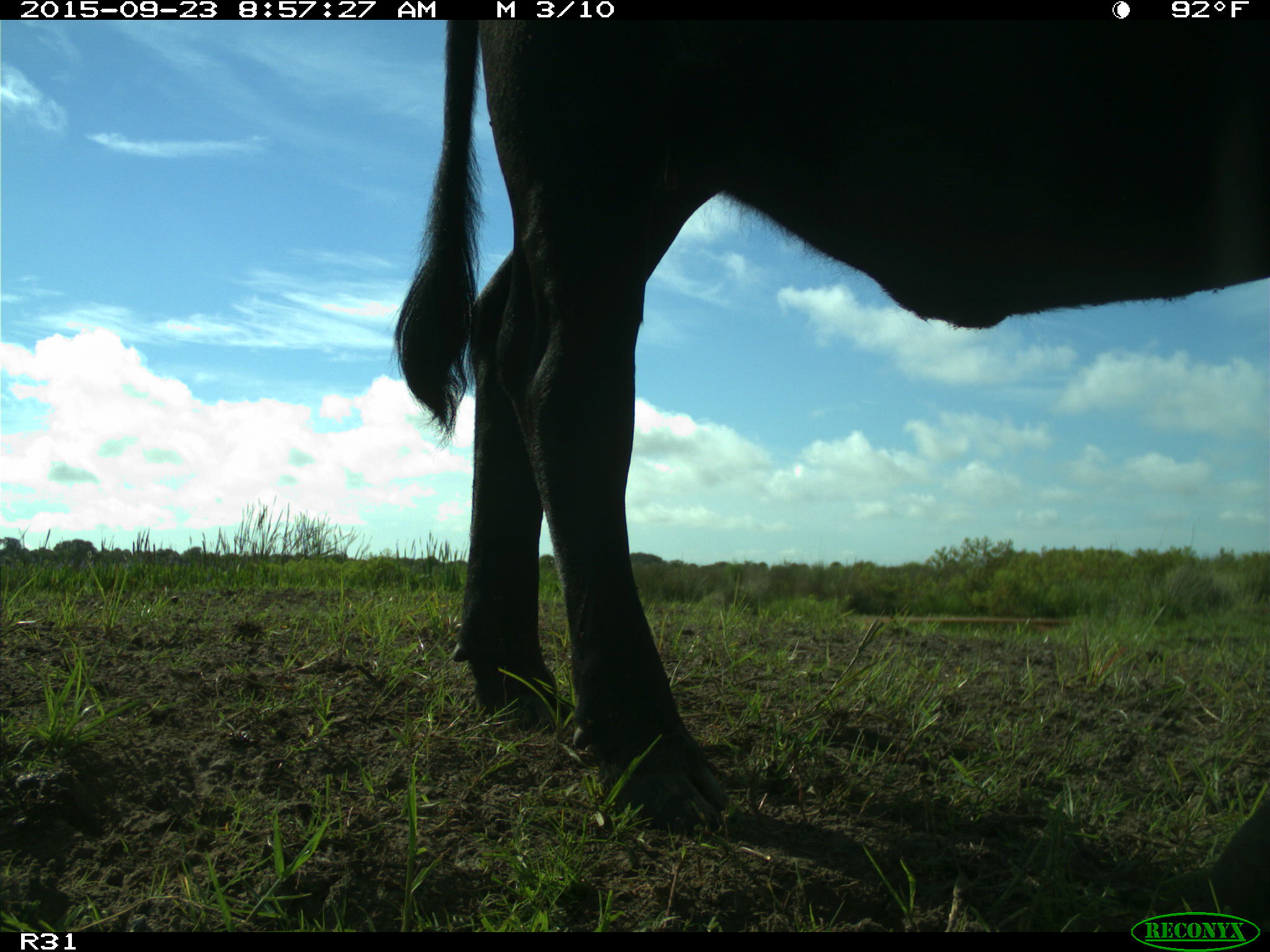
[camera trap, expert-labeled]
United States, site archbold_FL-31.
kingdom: Animalia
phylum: Chordata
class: Mammalia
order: Artiodactyla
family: Bovidae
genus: Bos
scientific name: Bos taurus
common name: domestic cow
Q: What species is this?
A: Bos taurus (domestic cow).